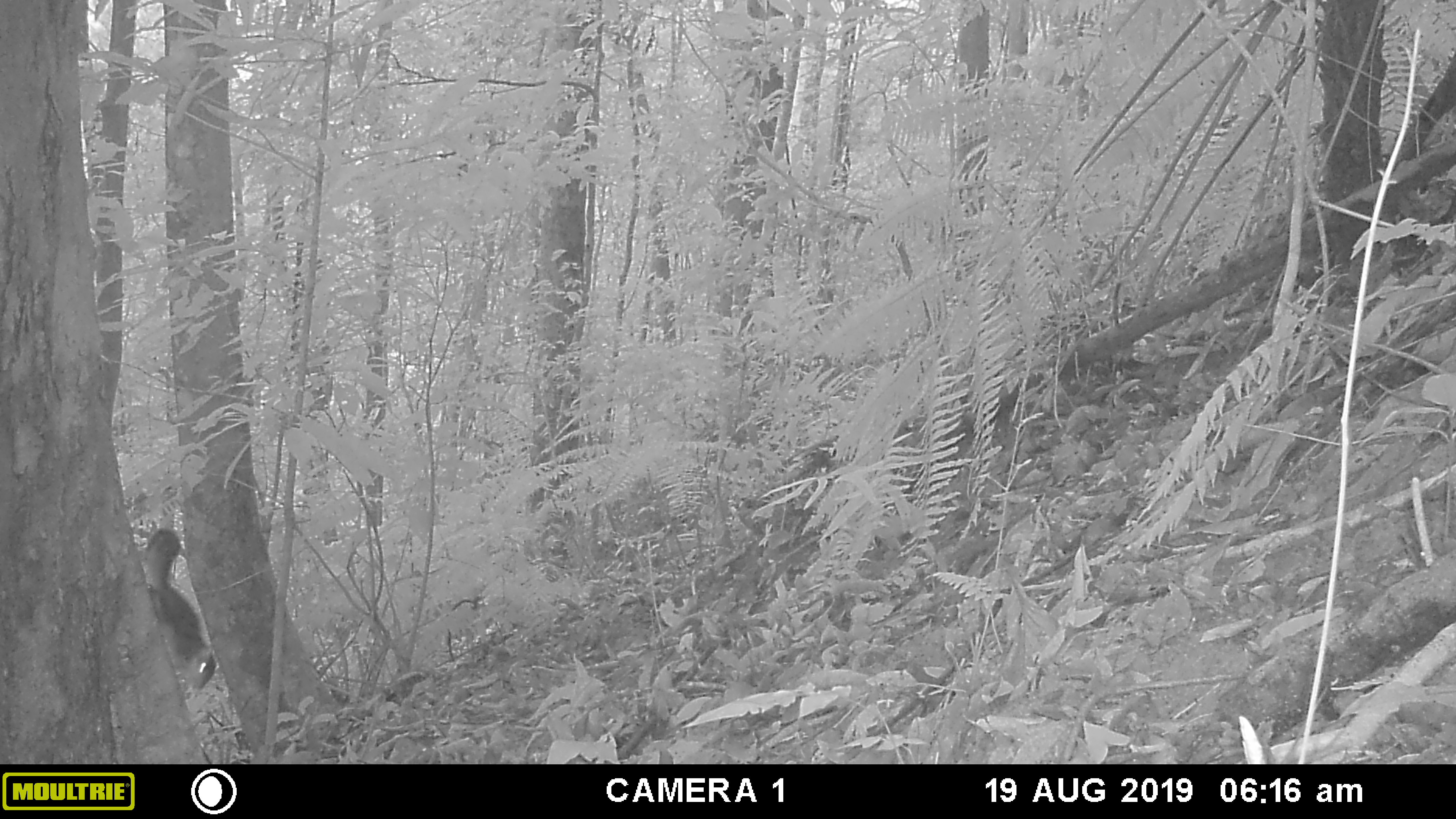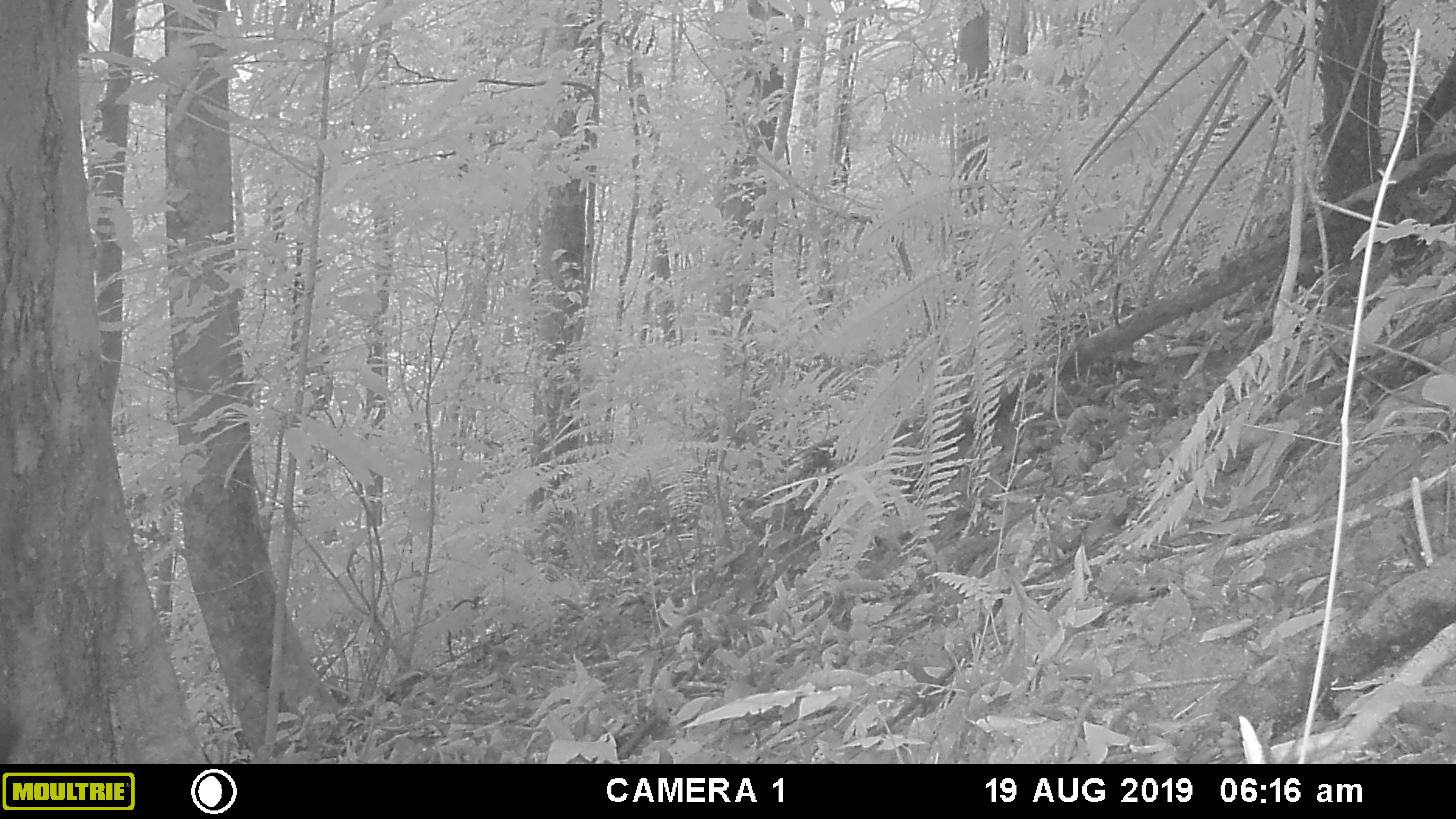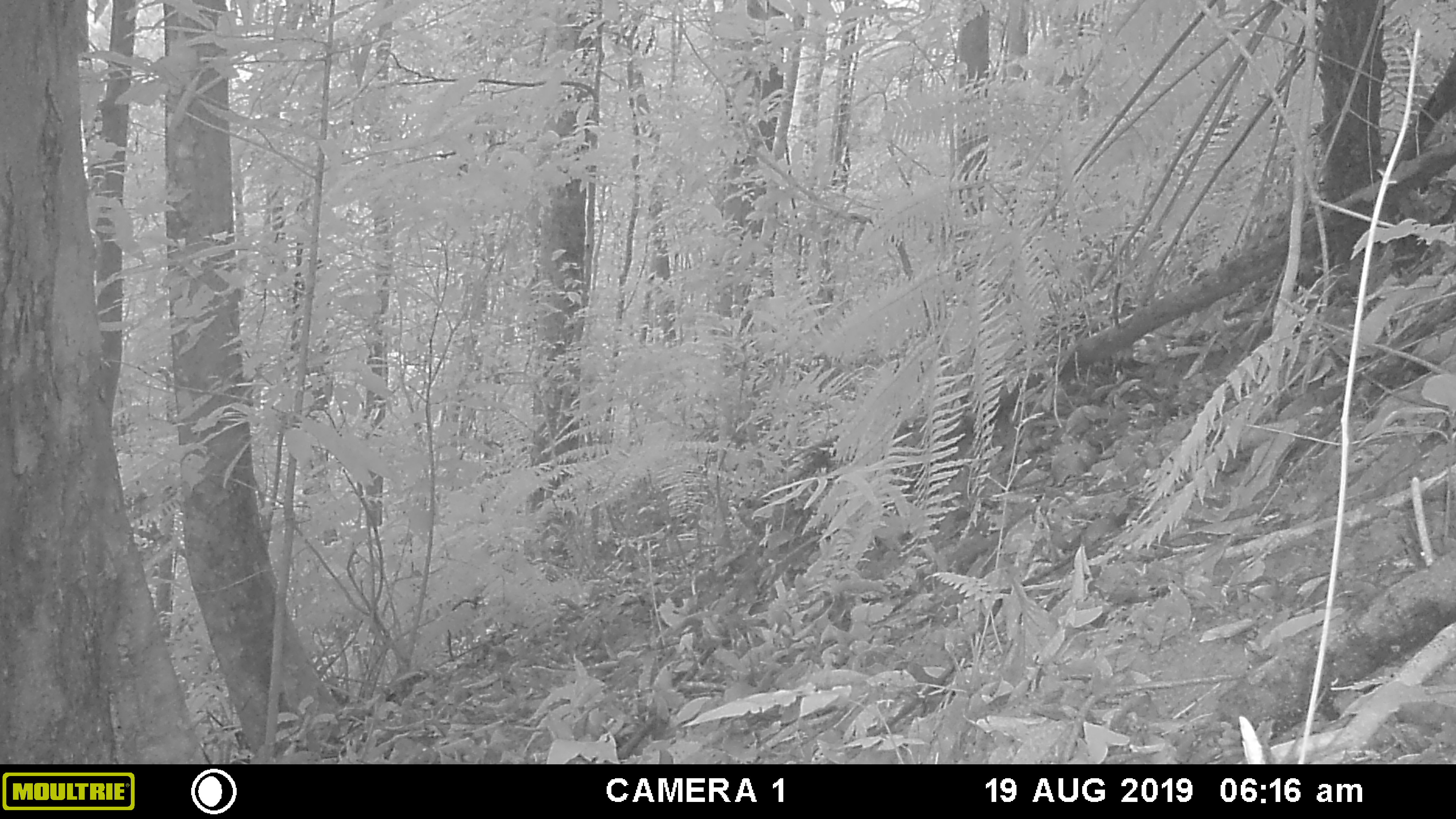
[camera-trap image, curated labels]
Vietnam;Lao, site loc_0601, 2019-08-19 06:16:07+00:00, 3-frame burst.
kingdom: Animalia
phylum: Chordata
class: Mammalia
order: Rodentia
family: Sciuridae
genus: Dremomys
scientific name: Dremomys rufigenis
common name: red-cheeked squirrel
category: red cheeked squirrel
Red cheeked squirrel (red-cheeked squirrel) (Dremomys rufigenis). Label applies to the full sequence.